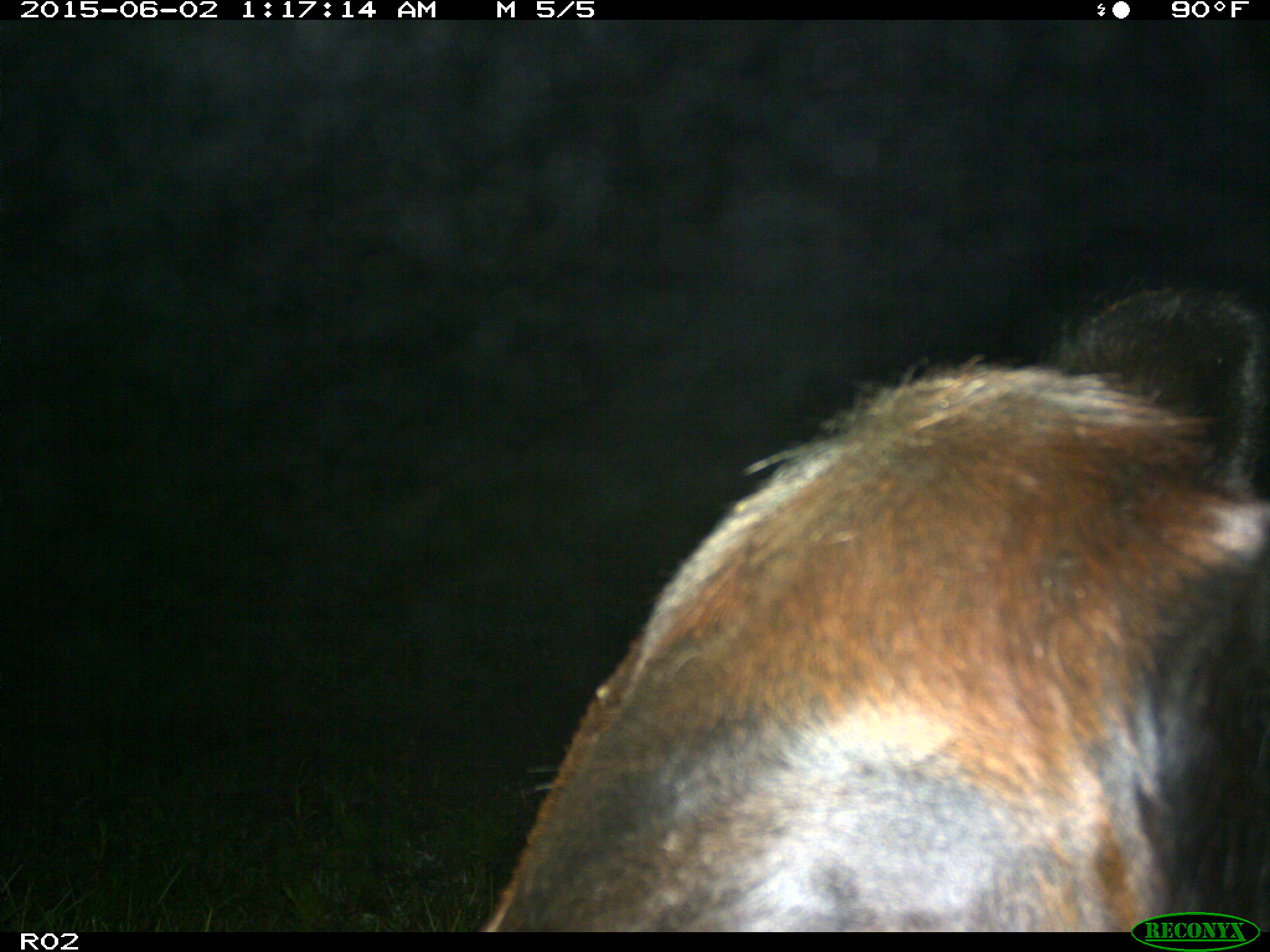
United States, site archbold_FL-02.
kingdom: Animalia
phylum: Chordata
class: Mammalia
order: Artiodactyla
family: Bovidae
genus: Bos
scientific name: Bos taurus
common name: domestic cow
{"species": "Bos taurus (domestic cow)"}